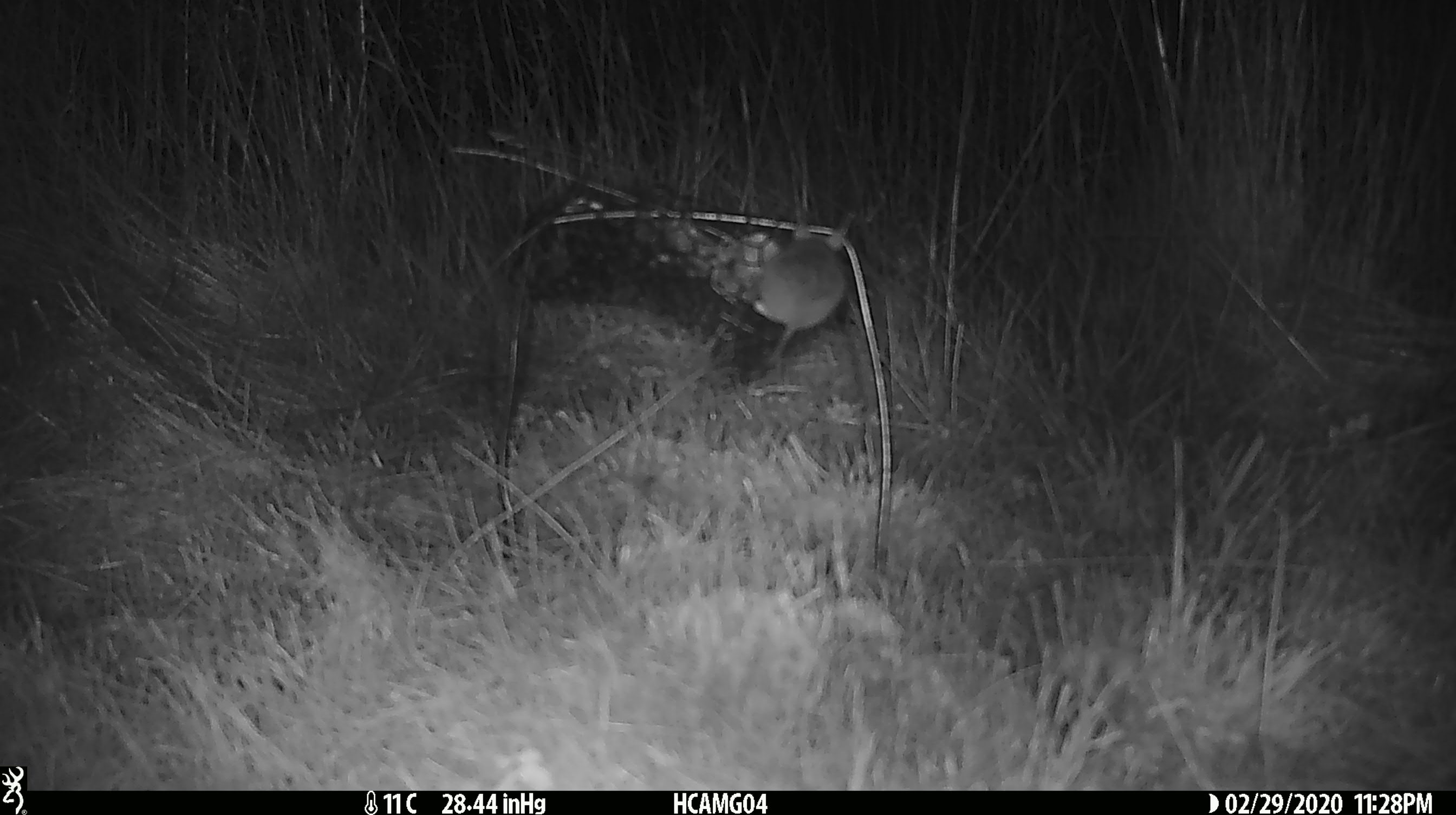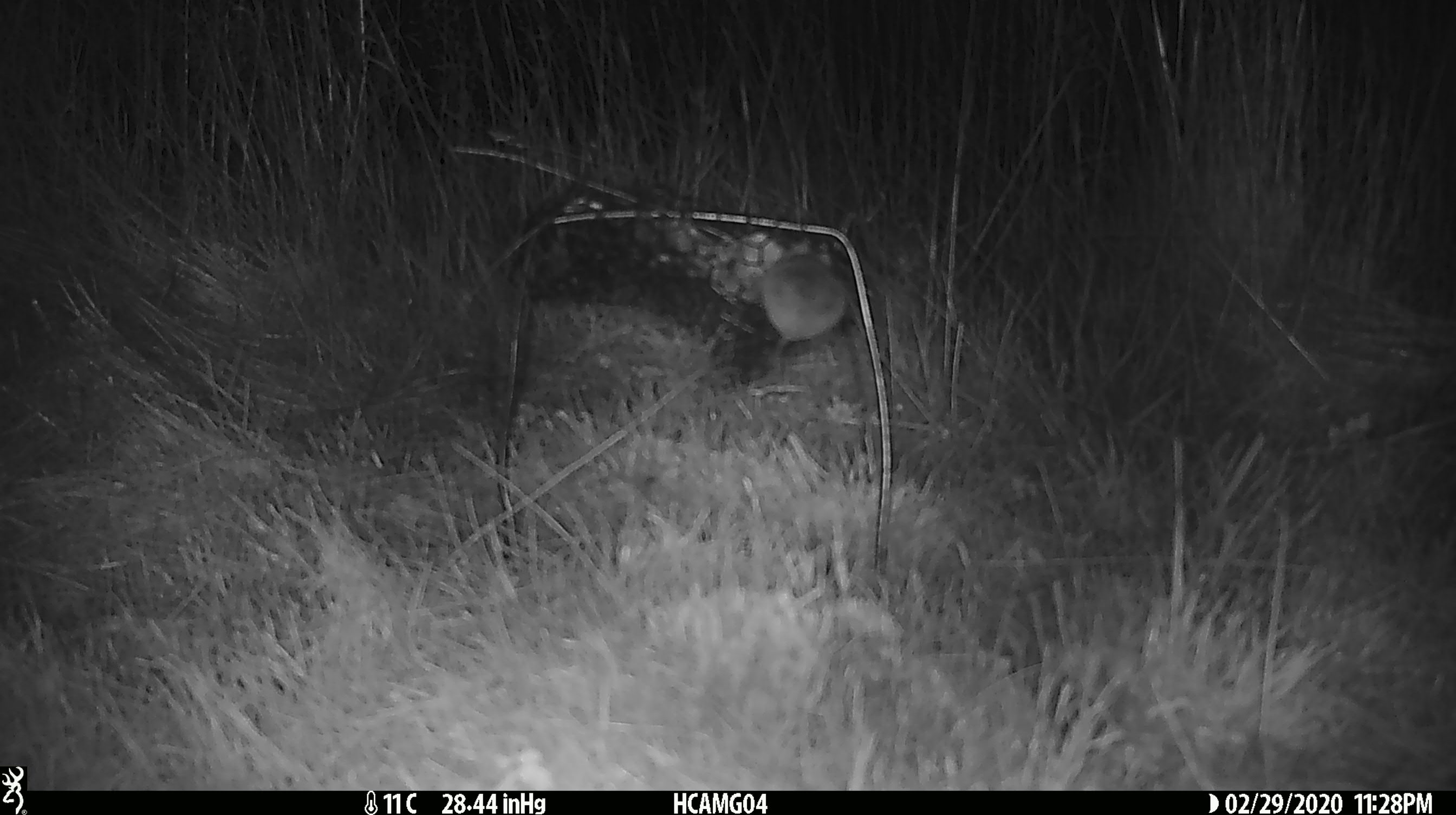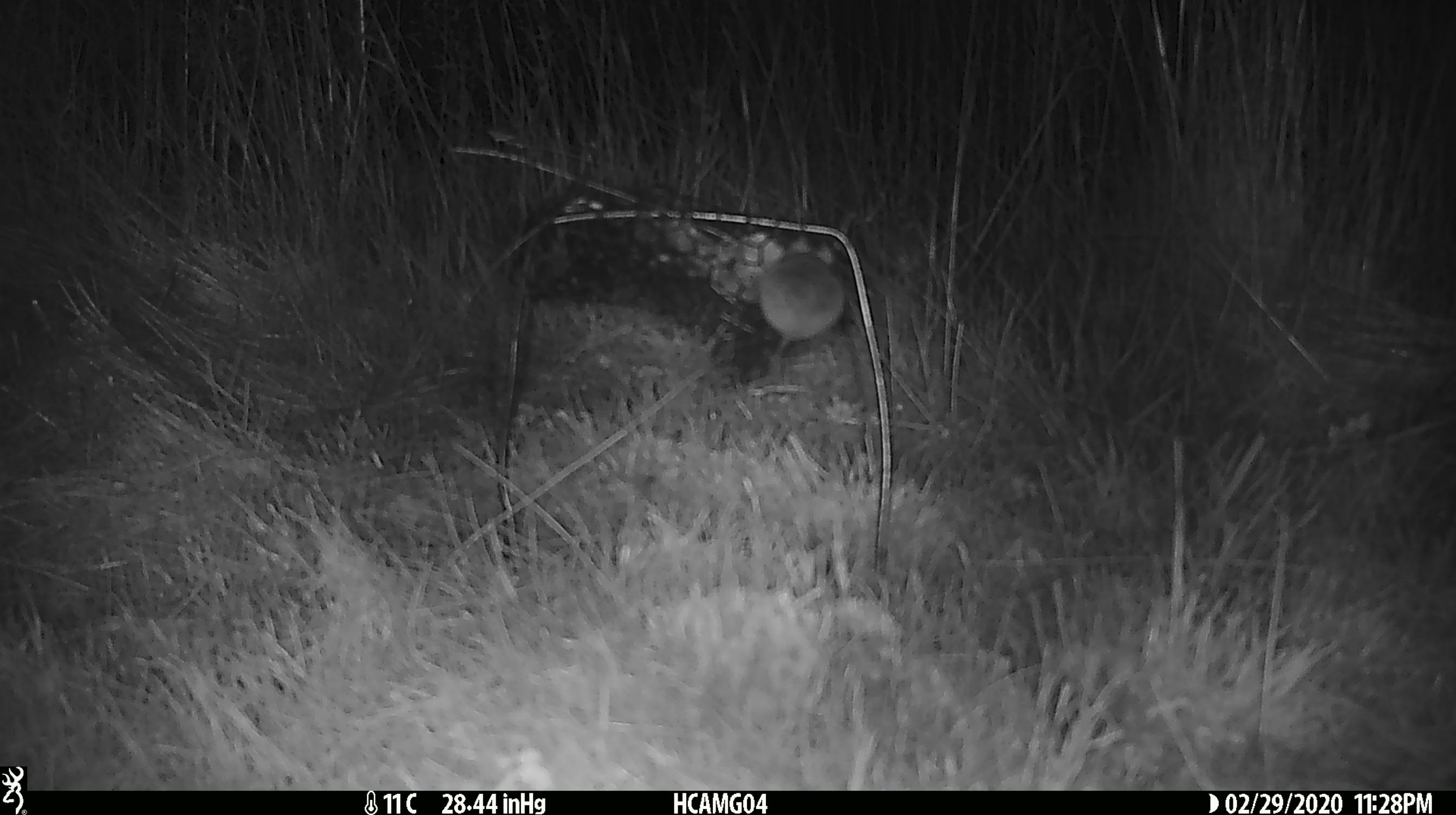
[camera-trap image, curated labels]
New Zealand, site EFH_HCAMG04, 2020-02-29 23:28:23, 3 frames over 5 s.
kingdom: Animalia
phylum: Chordata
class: Mammalia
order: Rodentia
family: Muridae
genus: Mus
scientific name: Mus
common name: mouse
Mouse (Mus).